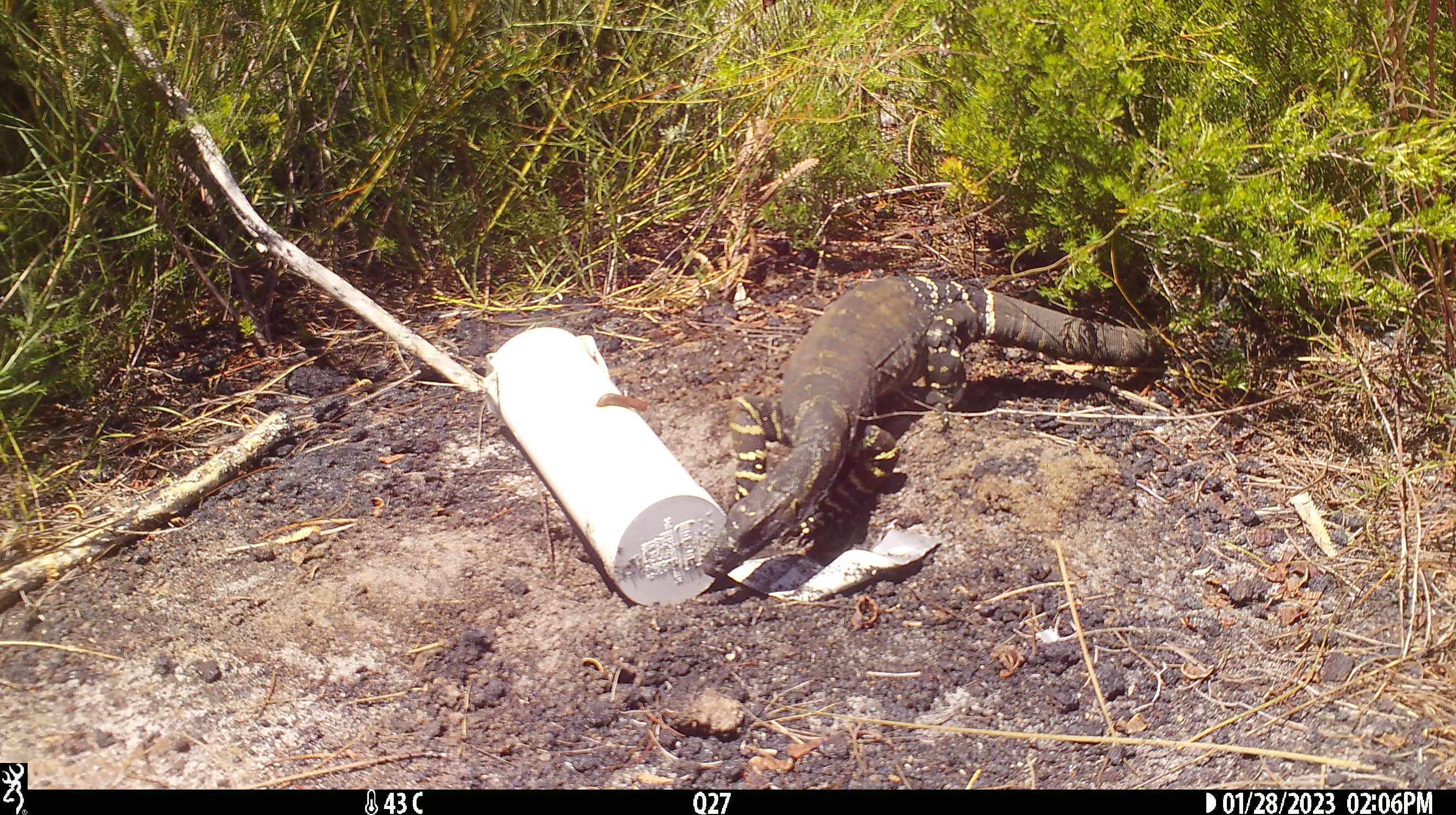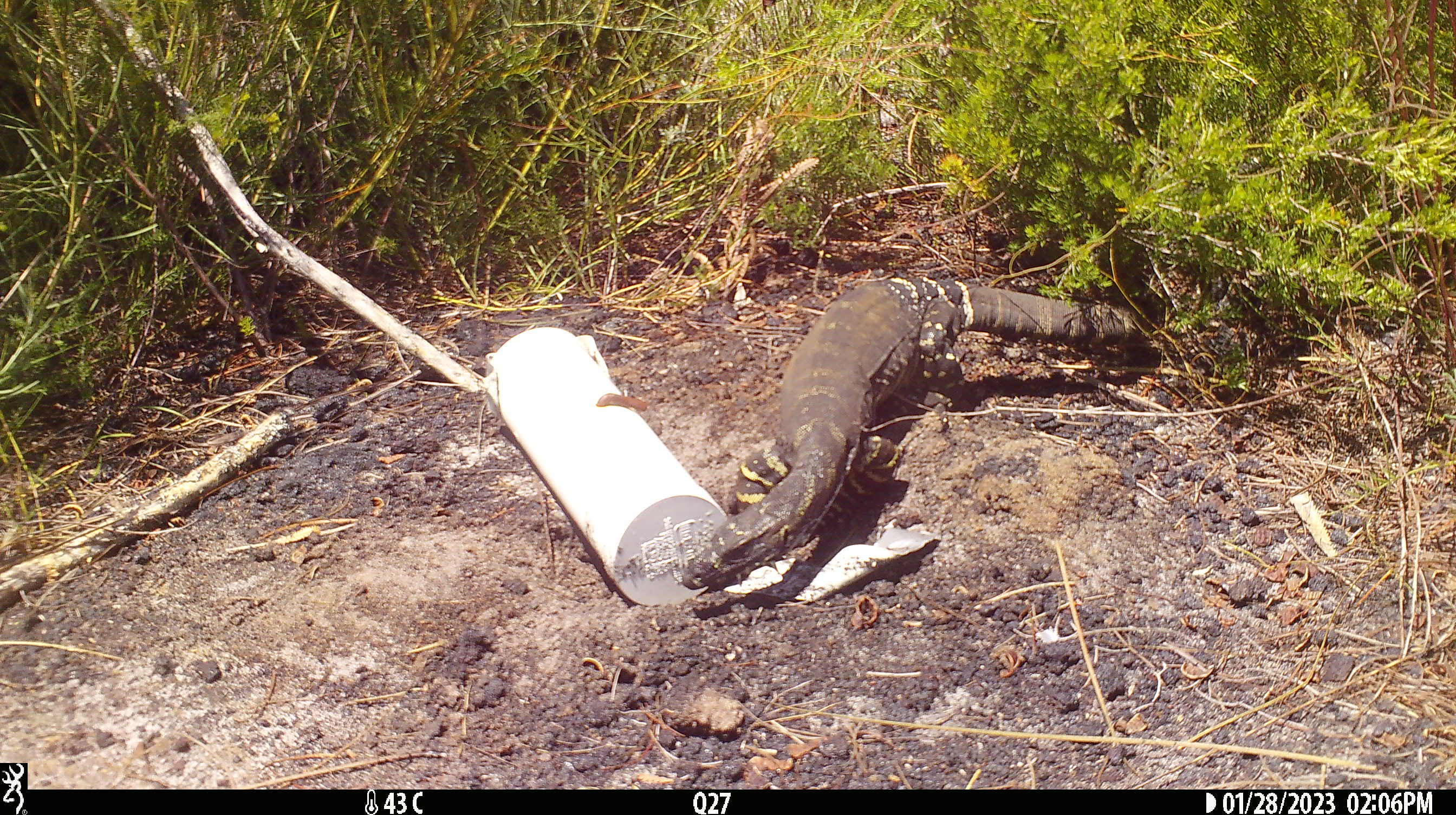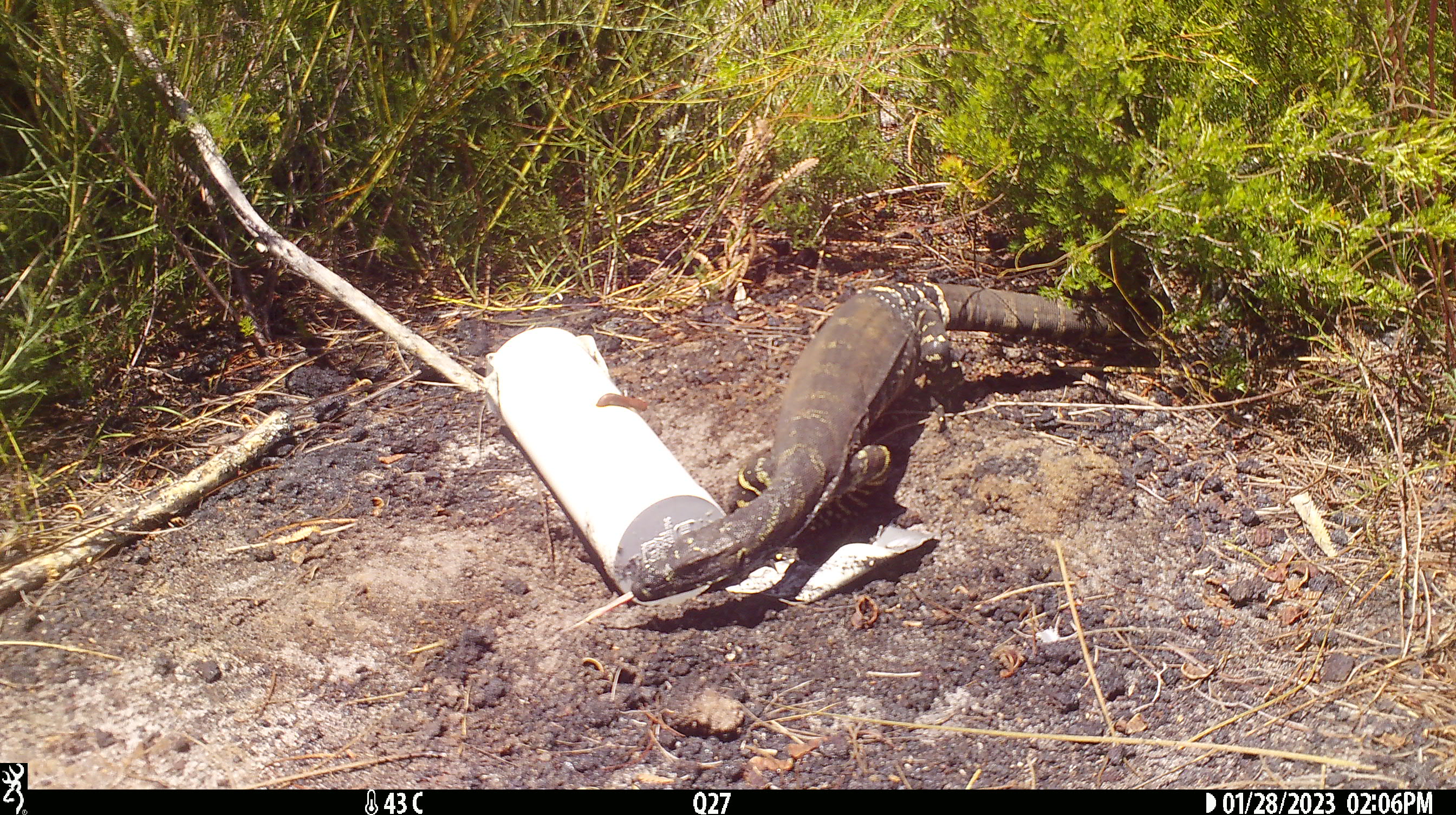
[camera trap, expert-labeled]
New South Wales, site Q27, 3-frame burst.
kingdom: Animalia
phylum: Chordata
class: Reptilia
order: Squamata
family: Varanidae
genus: Varanus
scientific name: Varanus varius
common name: lace monitor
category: goanna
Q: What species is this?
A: Goanna (lace monitor) (Varanus varius).